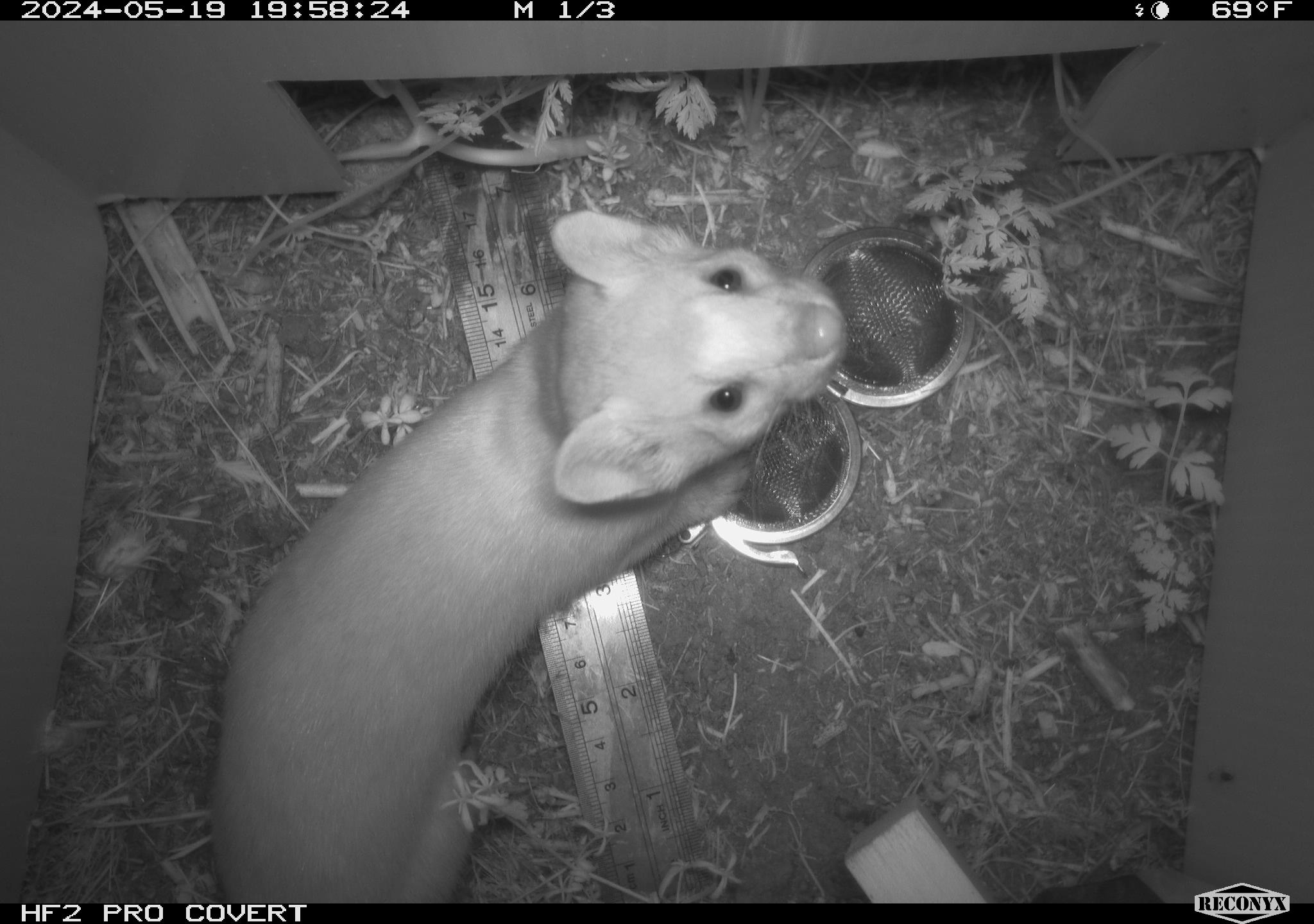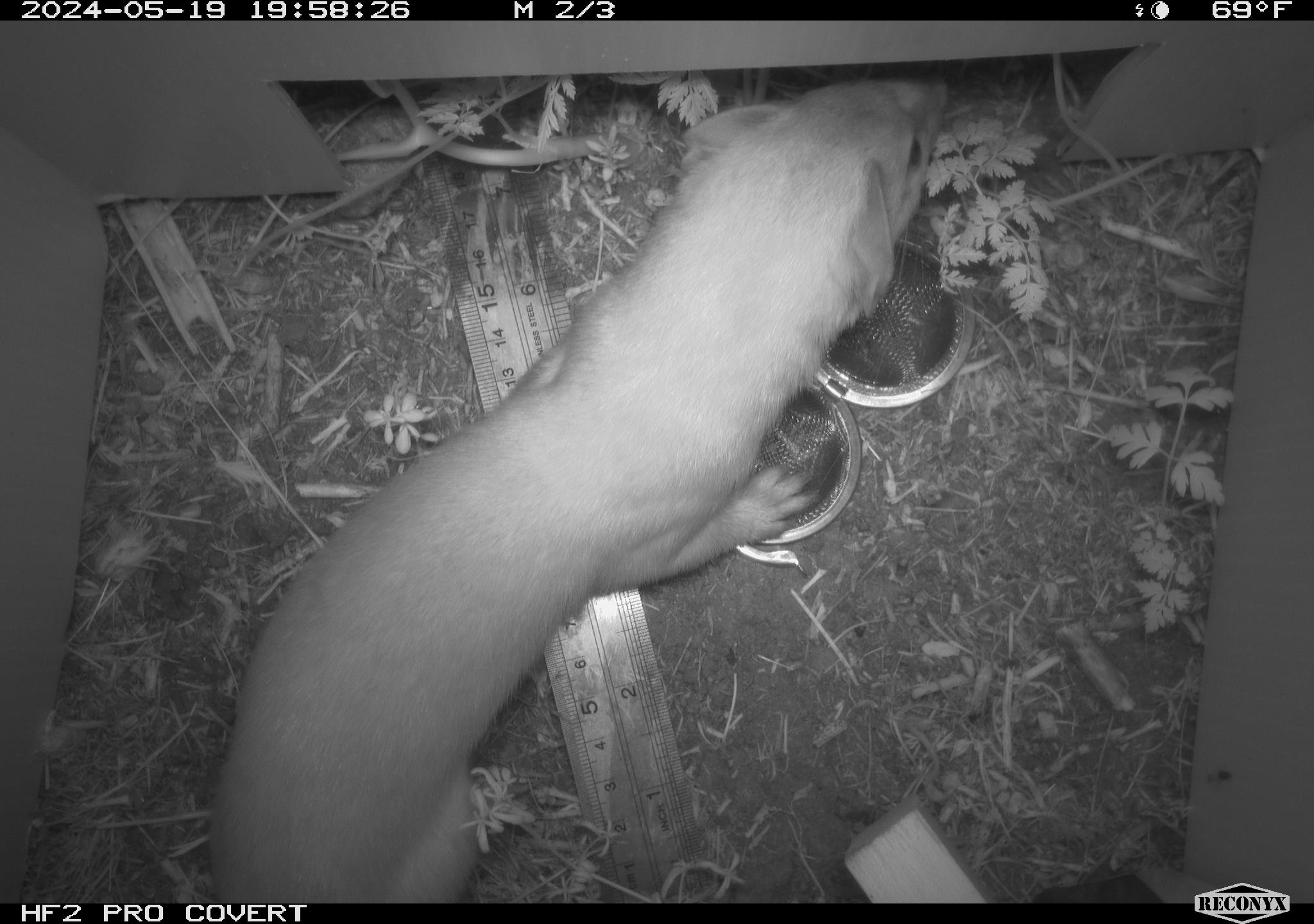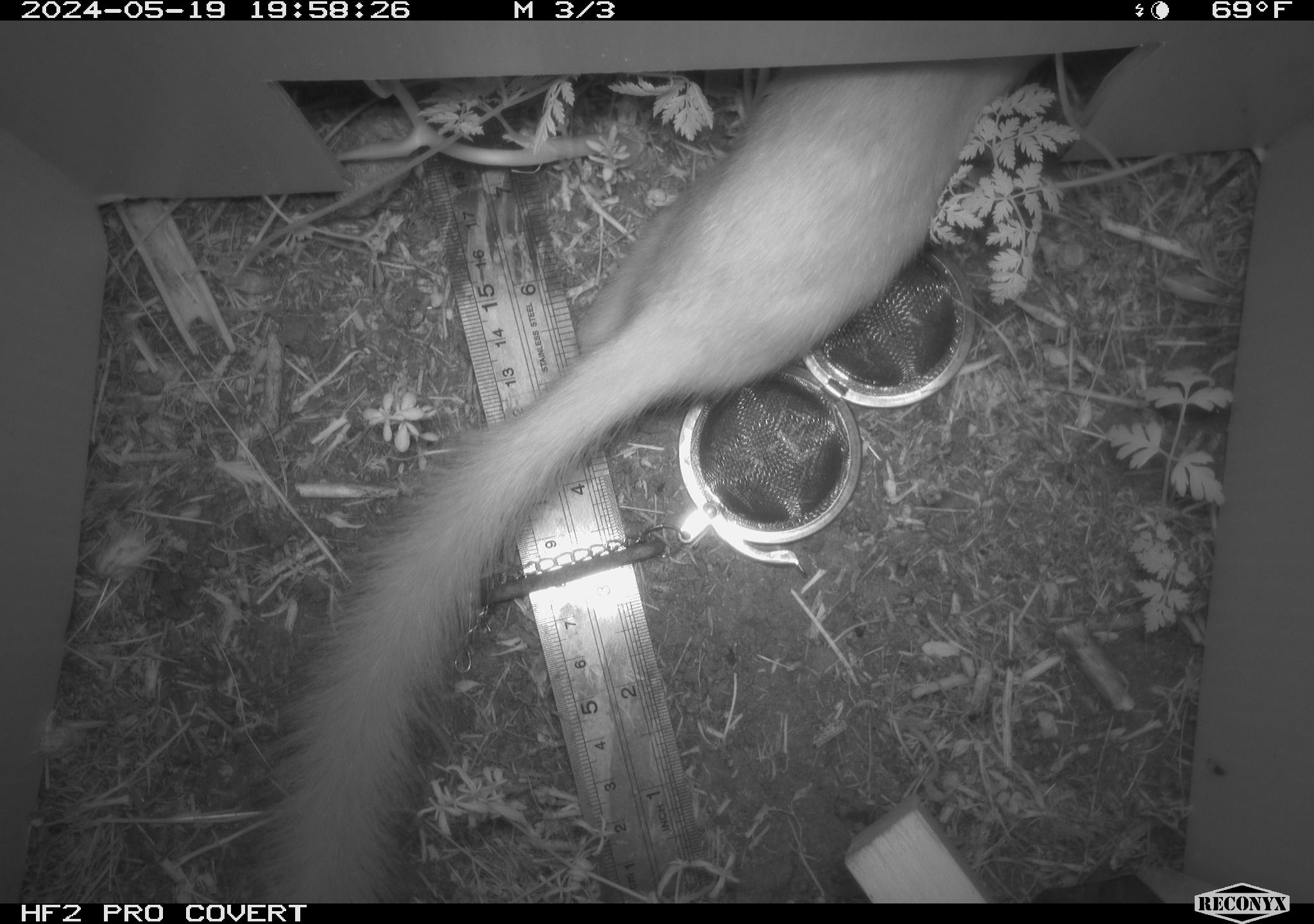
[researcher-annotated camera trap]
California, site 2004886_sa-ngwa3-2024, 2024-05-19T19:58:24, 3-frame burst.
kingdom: Animalia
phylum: Chordata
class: Mammalia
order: Carnivora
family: Mustelidae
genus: Neogale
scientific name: Neogale frenata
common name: long-tailed weasel